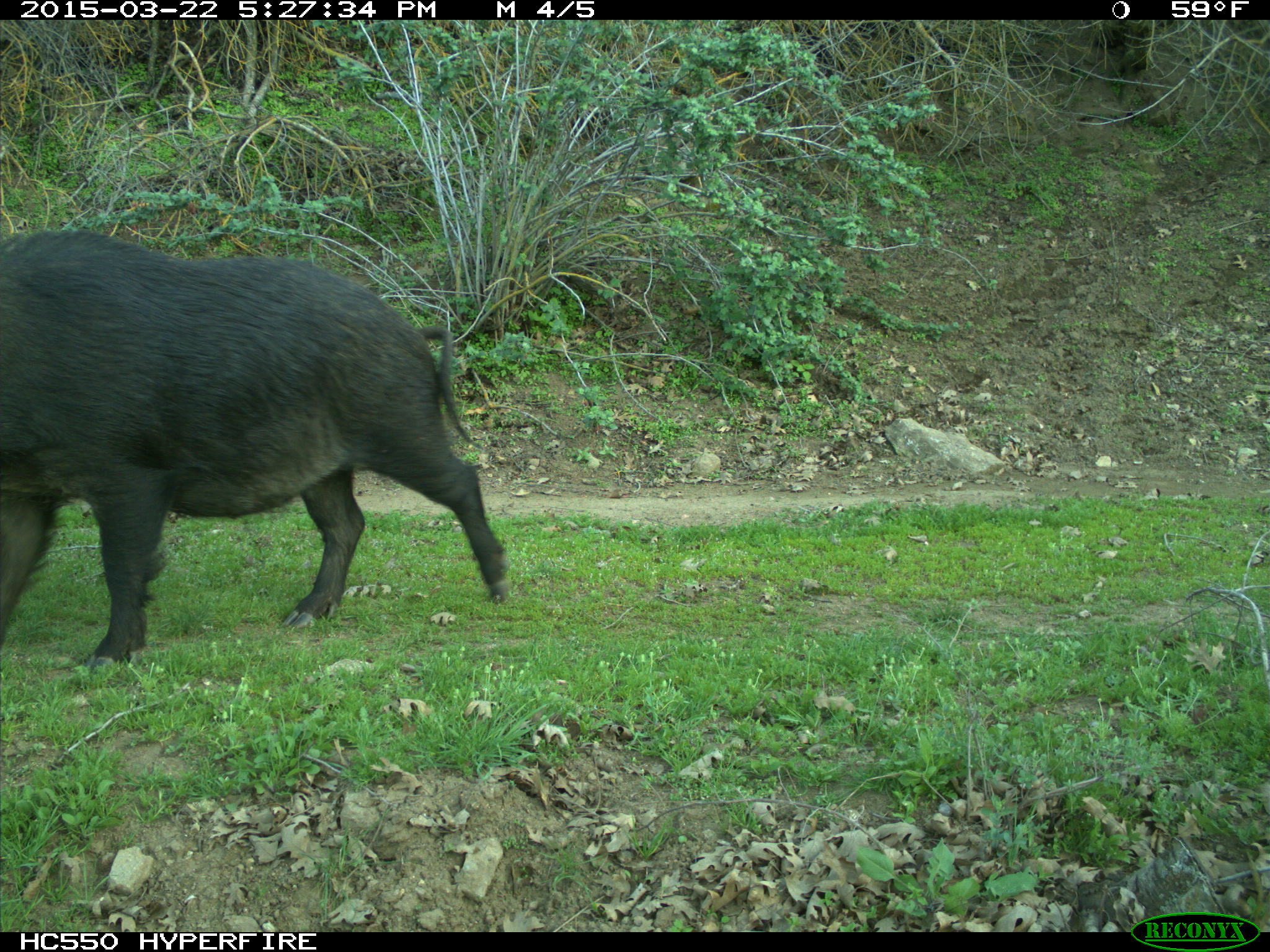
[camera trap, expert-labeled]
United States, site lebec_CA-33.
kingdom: Animalia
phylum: Chordata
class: Mammalia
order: Artiodactyla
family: Suidae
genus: Sus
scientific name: Sus scrofa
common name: wild boar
Sus scrofa (wild boar).